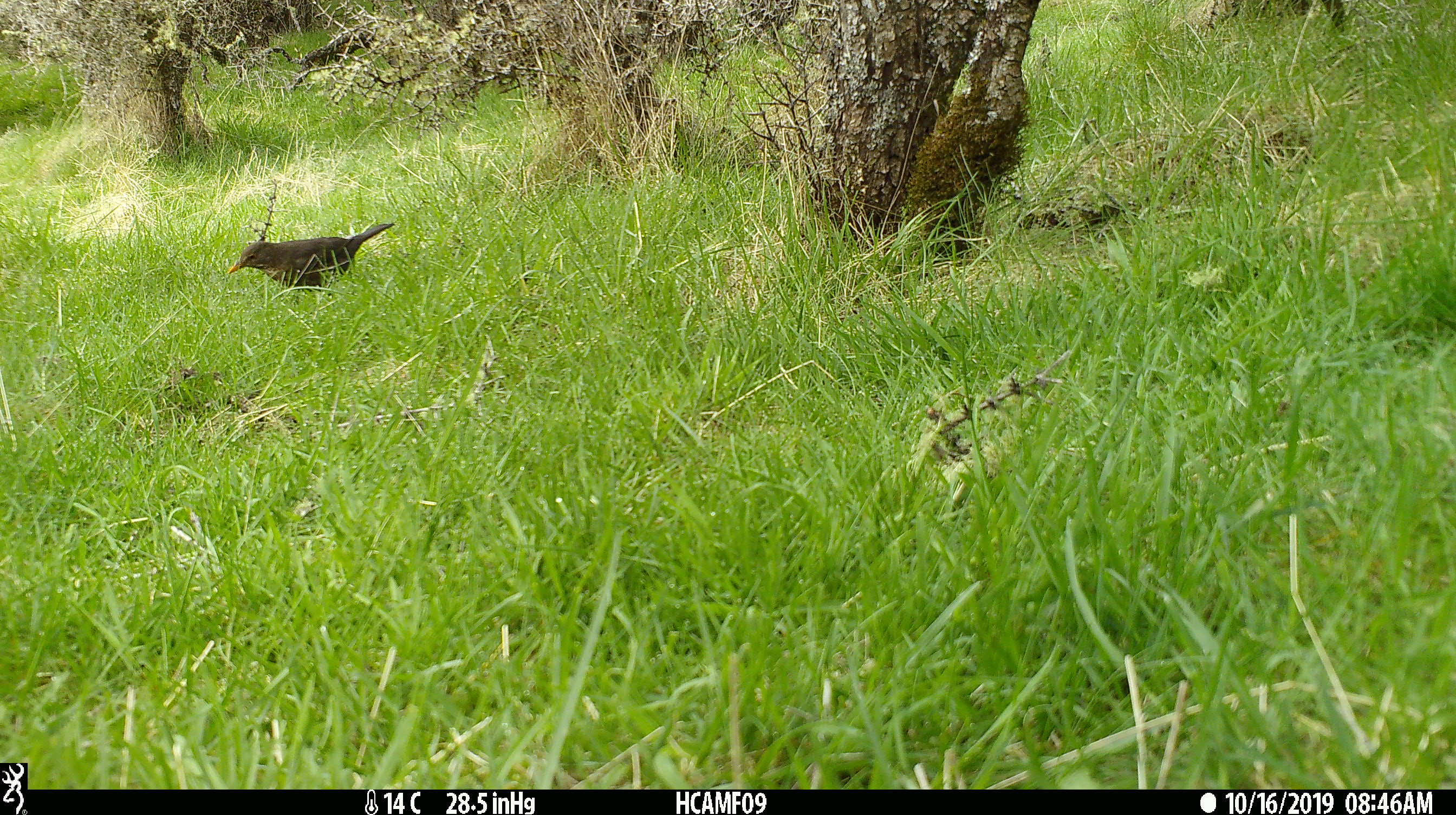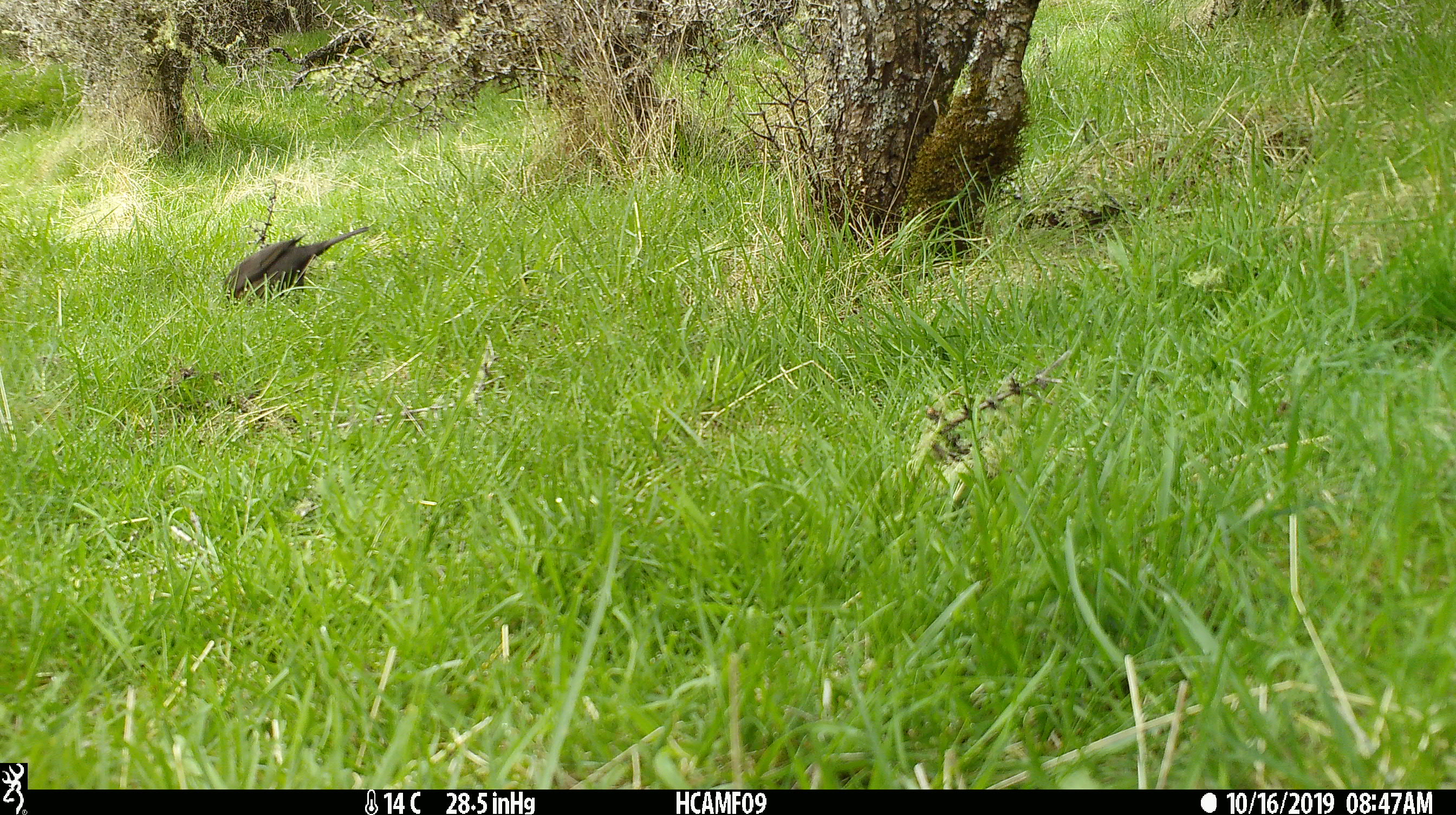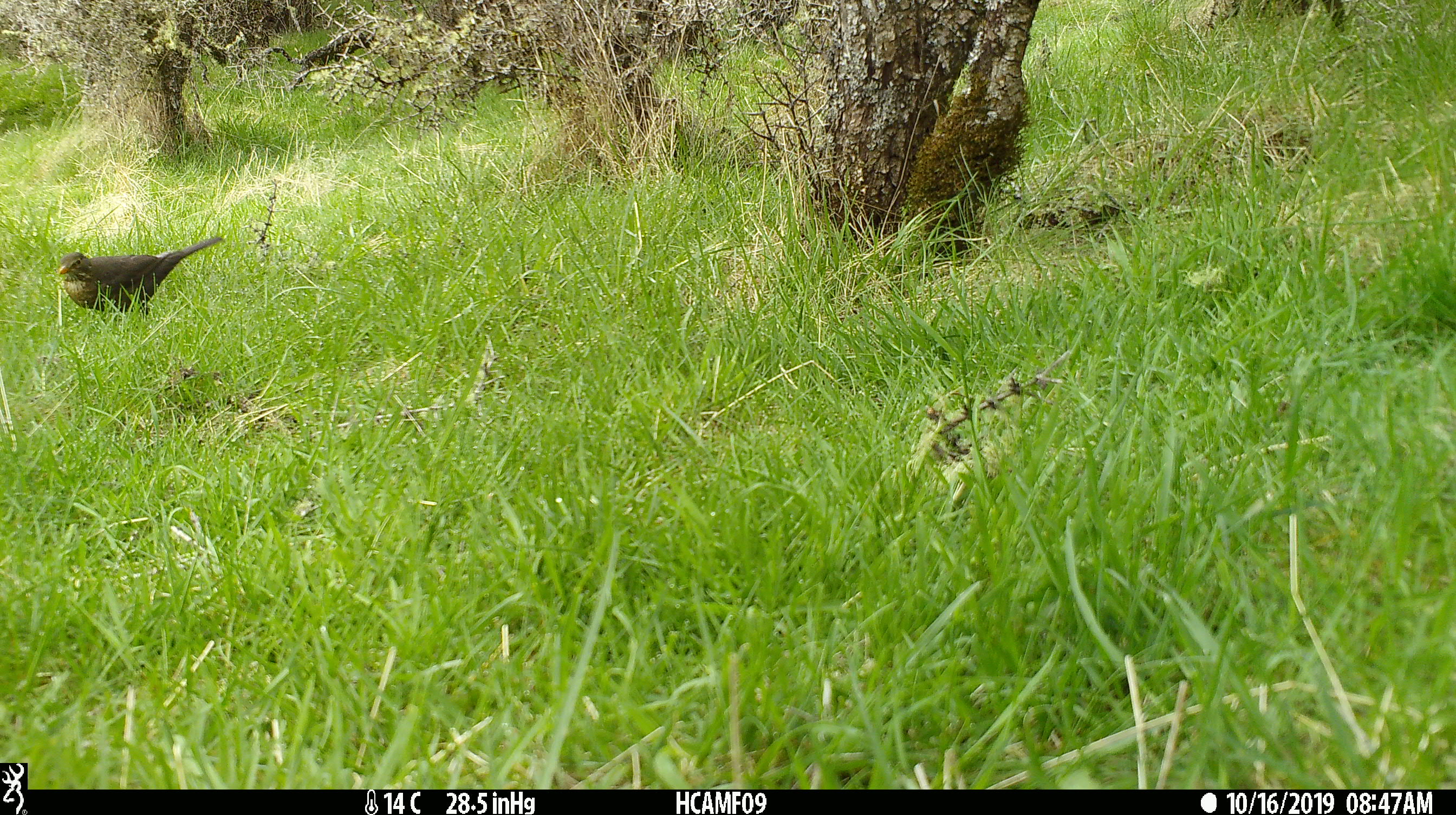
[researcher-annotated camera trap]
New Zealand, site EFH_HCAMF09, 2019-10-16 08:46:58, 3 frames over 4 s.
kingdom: Animalia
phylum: Chordata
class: Aves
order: Passeriformes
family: Turdidae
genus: Turdus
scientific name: Turdus merula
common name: eurasian blackbird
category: blackbird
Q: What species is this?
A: Blackbird (eurasian blackbird) (Turdus merula).